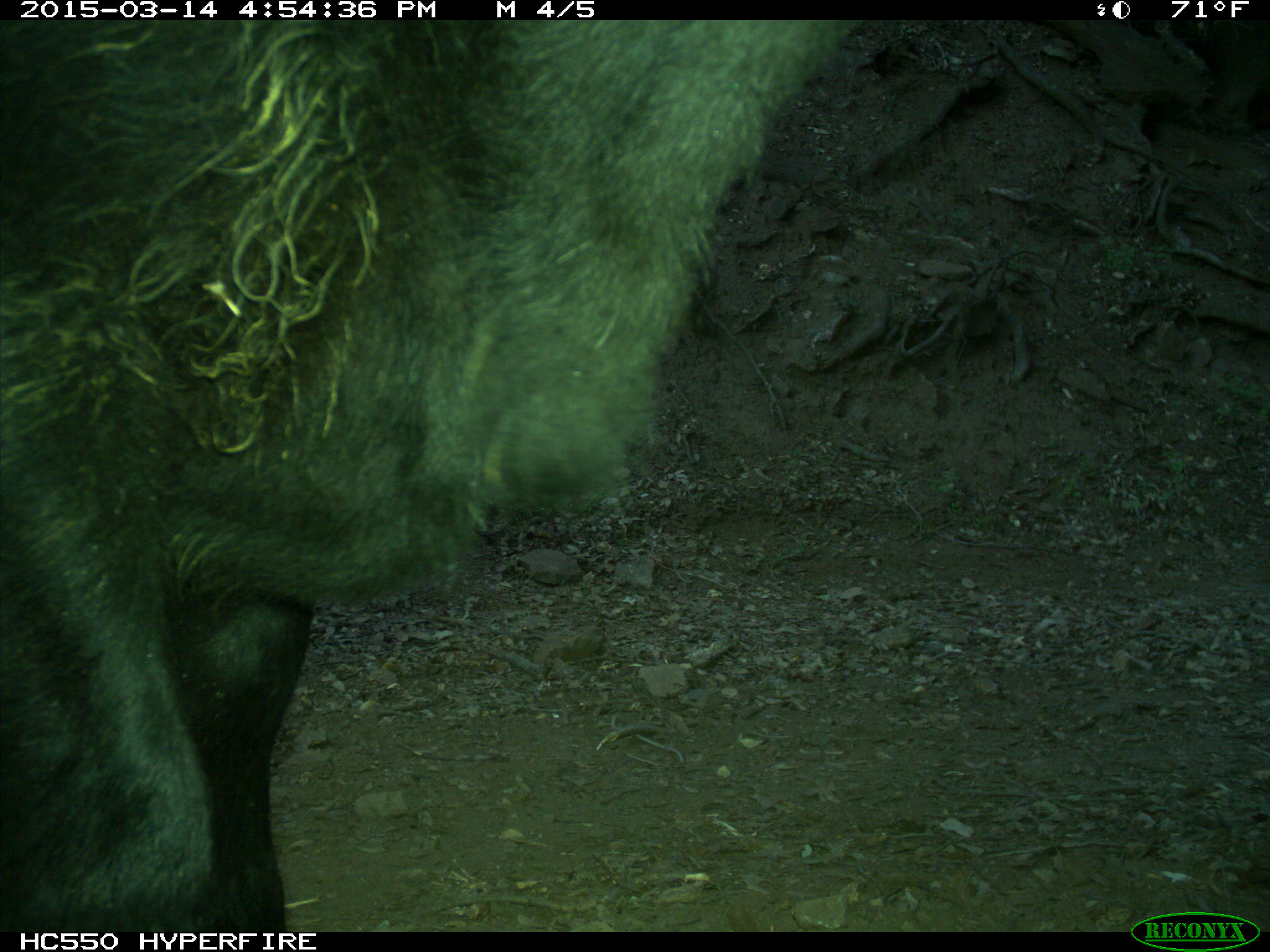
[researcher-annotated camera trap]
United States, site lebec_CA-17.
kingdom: Animalia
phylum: Chordata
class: Mammalia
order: Artiodactyla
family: Bovidae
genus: Bos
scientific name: Bos taurus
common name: domestic cow